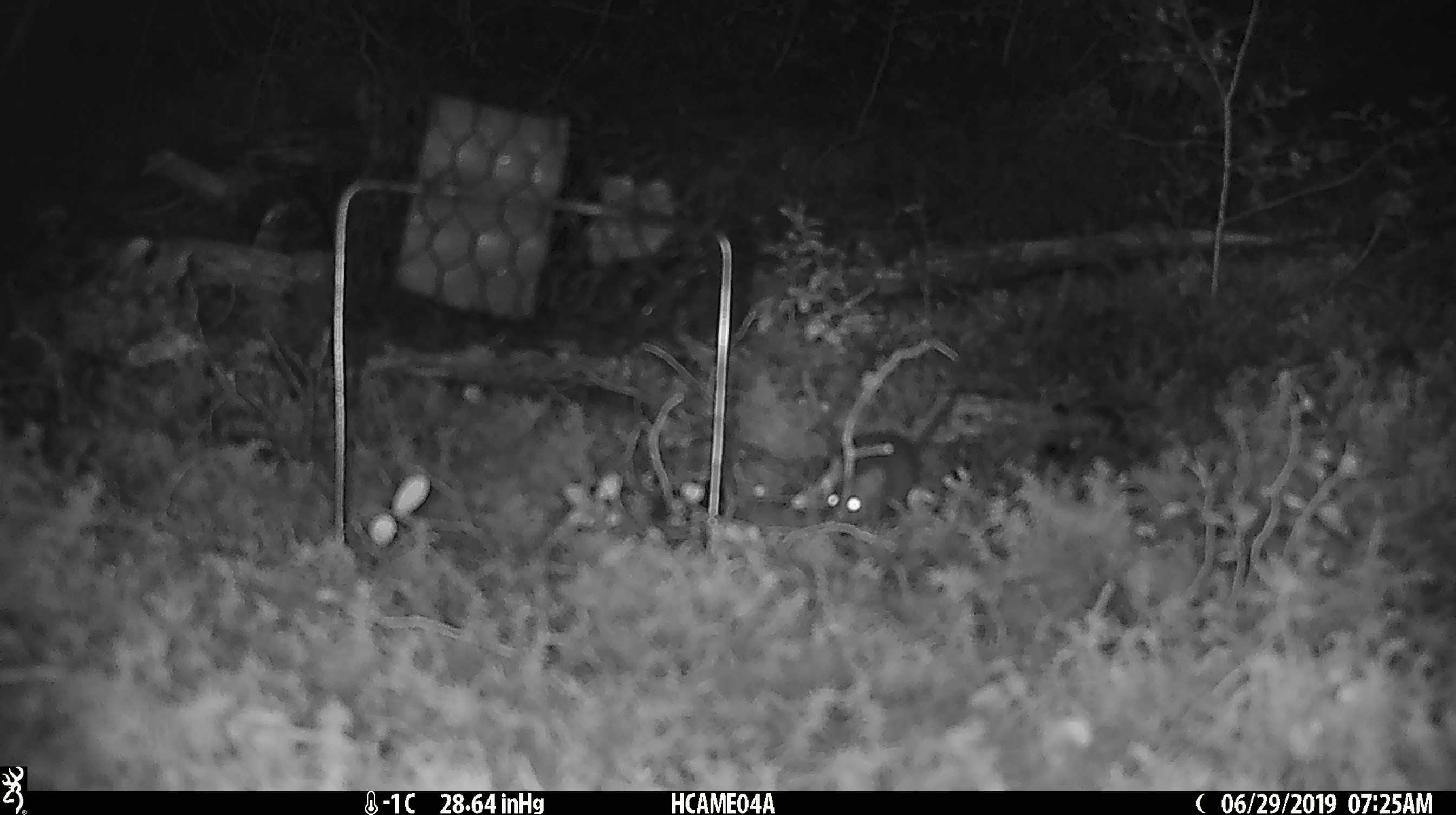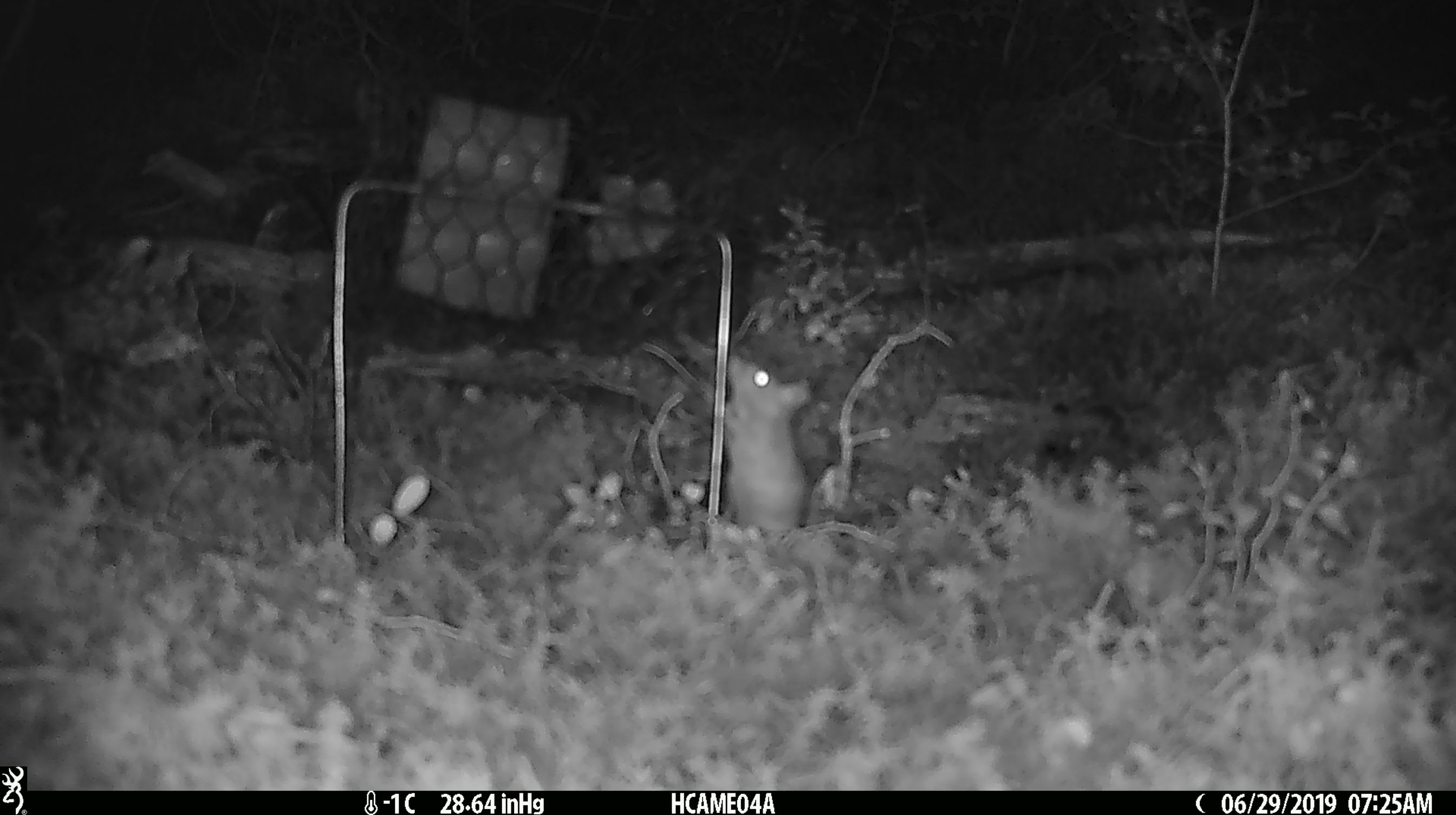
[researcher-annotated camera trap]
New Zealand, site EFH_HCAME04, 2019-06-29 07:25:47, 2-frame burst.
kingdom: Animalia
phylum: Chordata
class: Mammalia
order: Rodentia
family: Muridae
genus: Mus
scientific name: Mus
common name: mouse